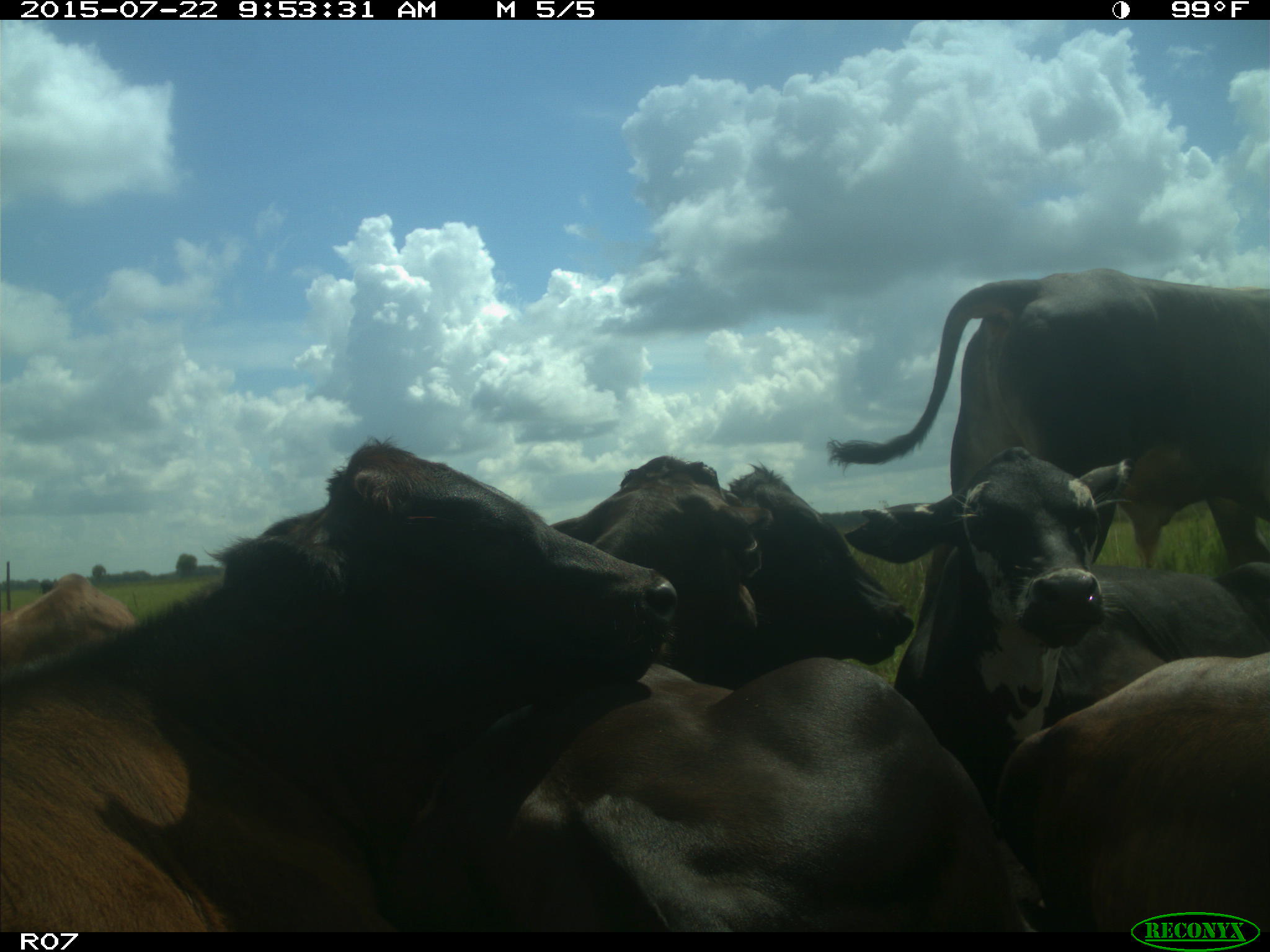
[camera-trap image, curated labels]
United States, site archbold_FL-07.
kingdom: Animalia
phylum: Chordata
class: Mammalia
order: Artiodactyla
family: Bovidae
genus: Bos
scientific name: Bos taurus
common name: domestic cow